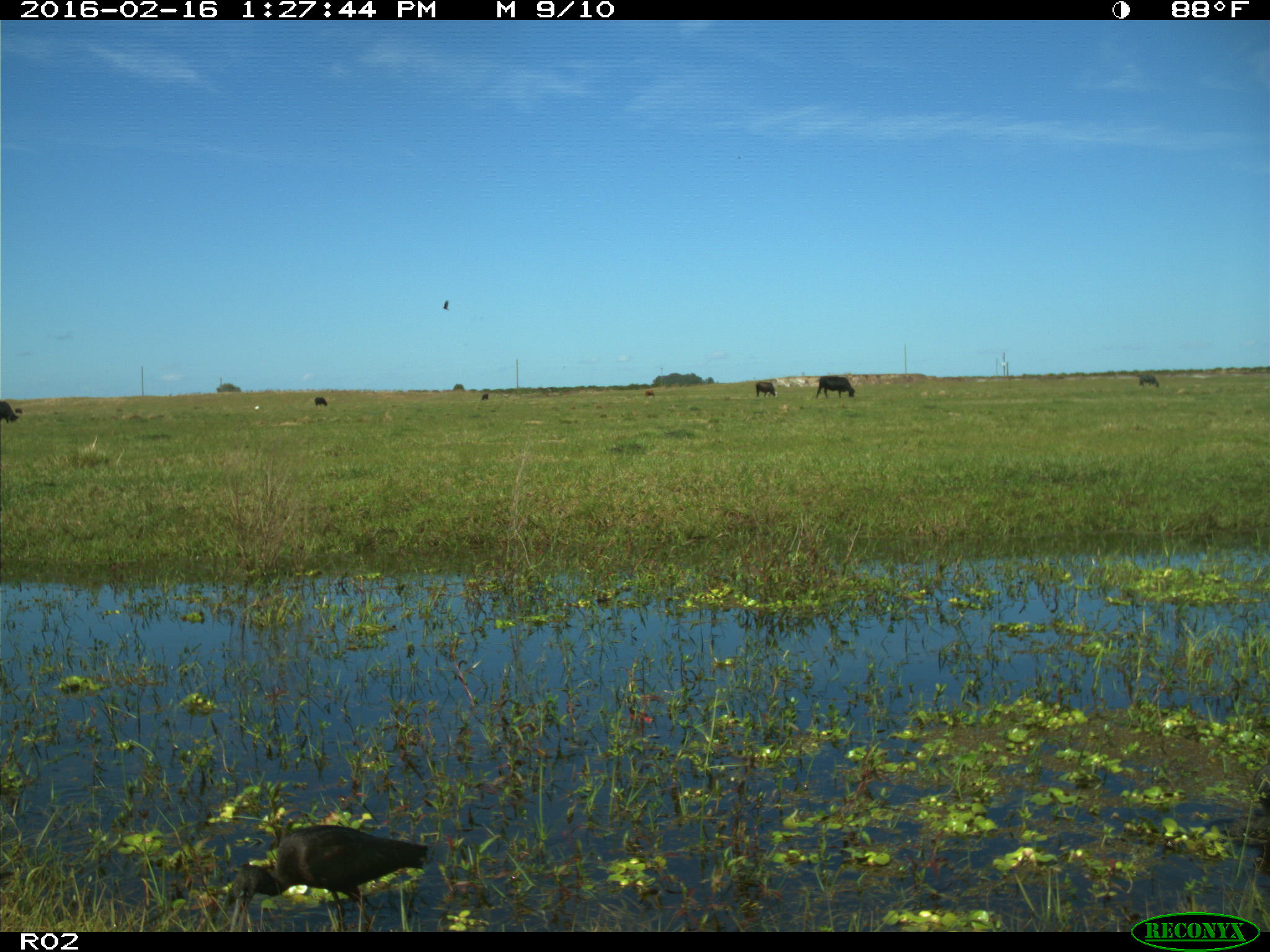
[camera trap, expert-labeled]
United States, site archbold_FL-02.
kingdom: Animalia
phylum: Chordata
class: Aves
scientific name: Aves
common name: birds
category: unidentified bird